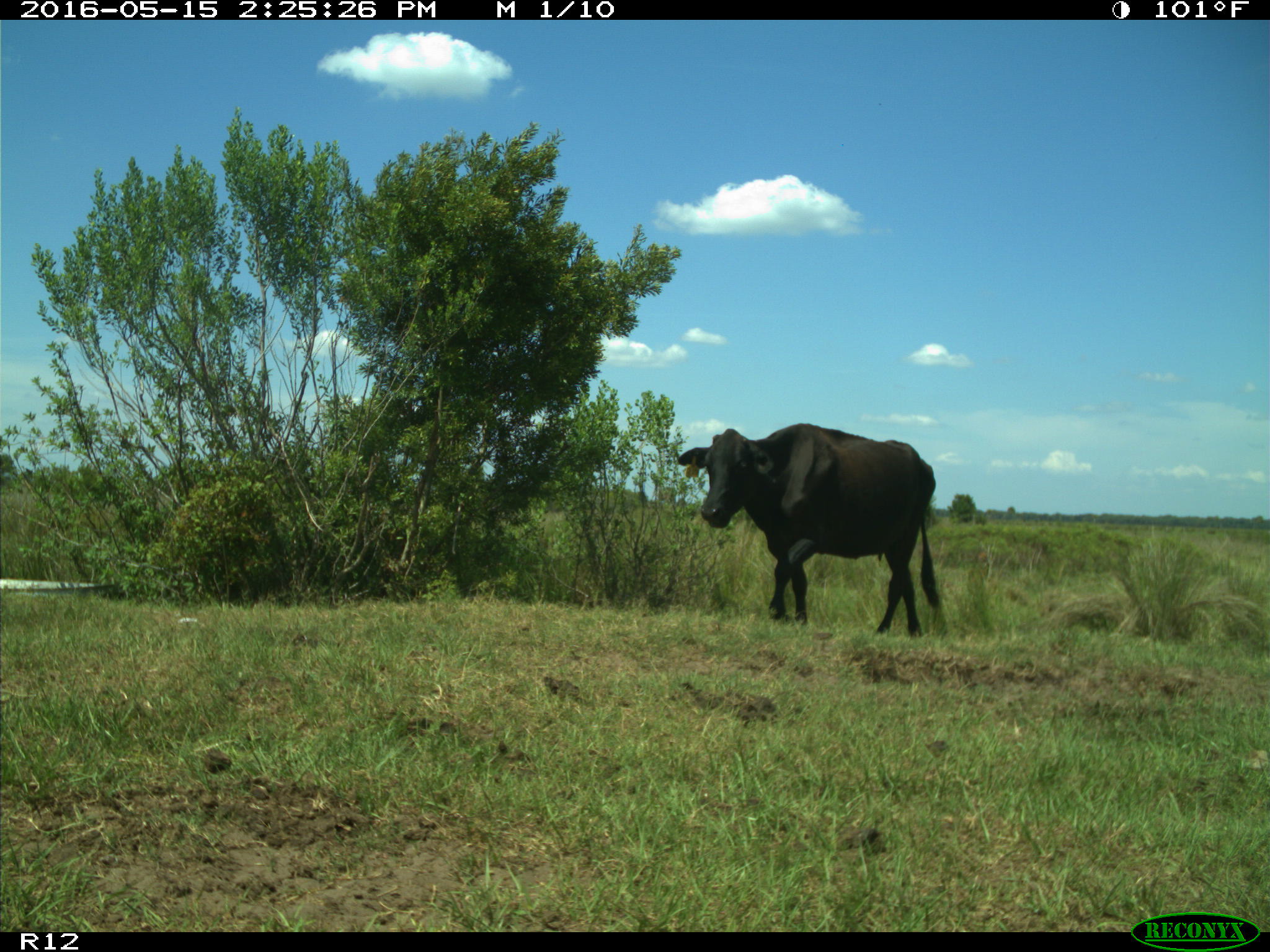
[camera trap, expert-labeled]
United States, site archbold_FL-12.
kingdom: Animalia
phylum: Chordata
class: Mammalia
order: Artiodactyla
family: Bovidae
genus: Bos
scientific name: Bos taurus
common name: domestic cow